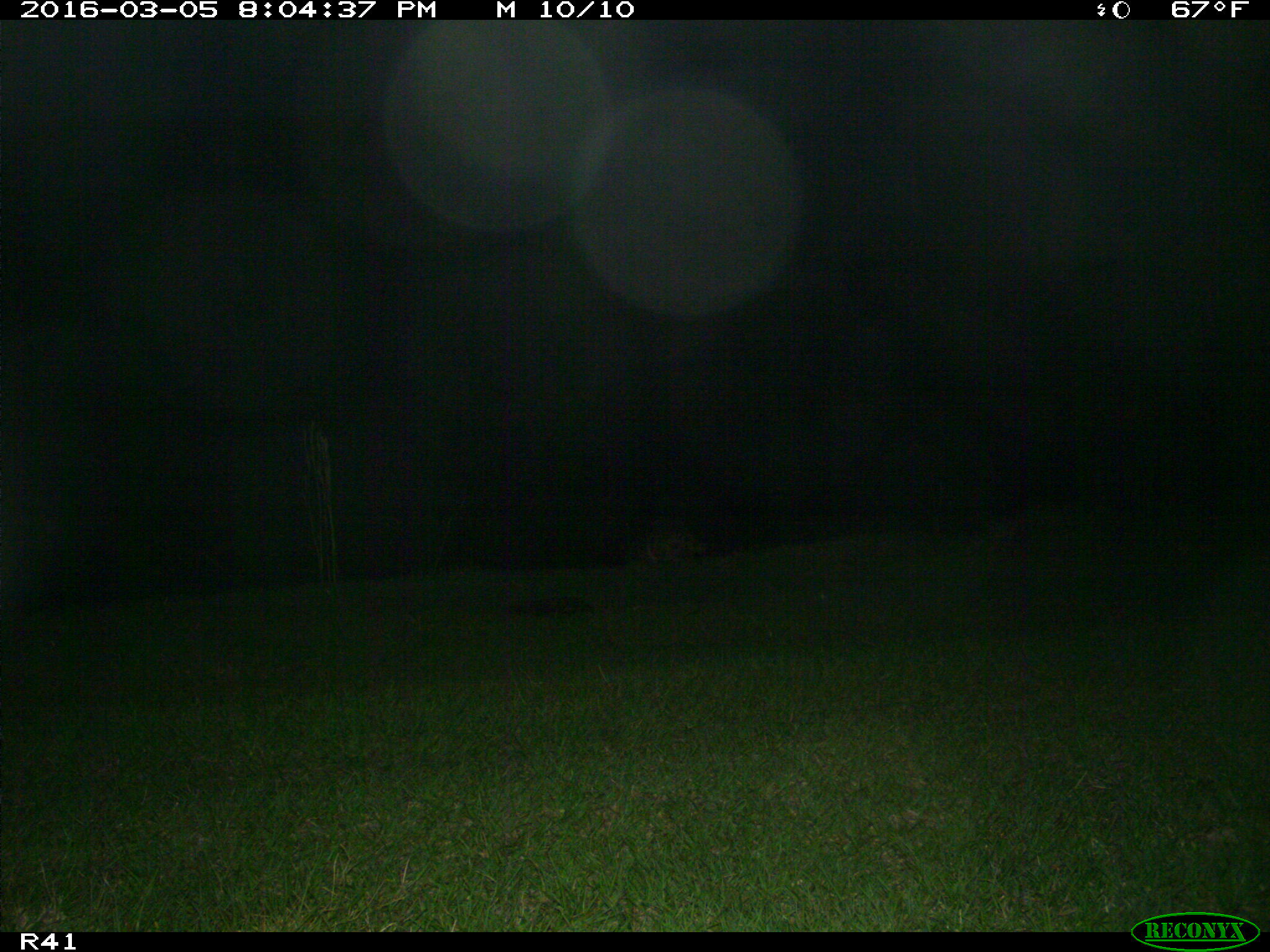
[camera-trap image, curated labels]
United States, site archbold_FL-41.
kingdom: Animalia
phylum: Chordata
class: Mammalia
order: Carnivora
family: Procyonidae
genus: Procyon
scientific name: Procyon lotor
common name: common raccoon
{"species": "Procyon lotor (common raccoon)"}